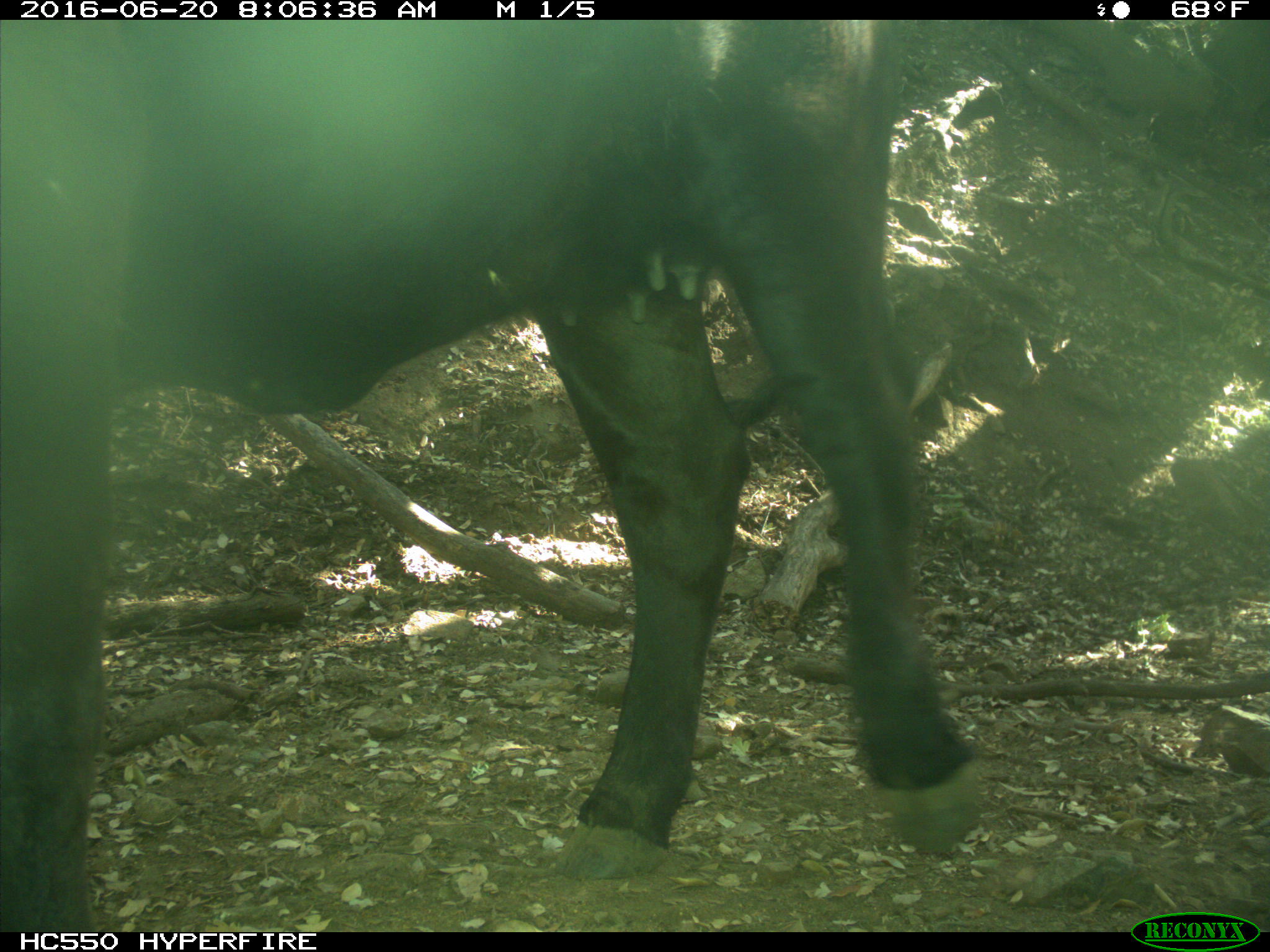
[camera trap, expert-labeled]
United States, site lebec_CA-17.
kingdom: Animalia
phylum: Chordata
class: Mammalia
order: Artiodactyla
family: Bovidae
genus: Bos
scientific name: Bos taurus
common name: domestic cow